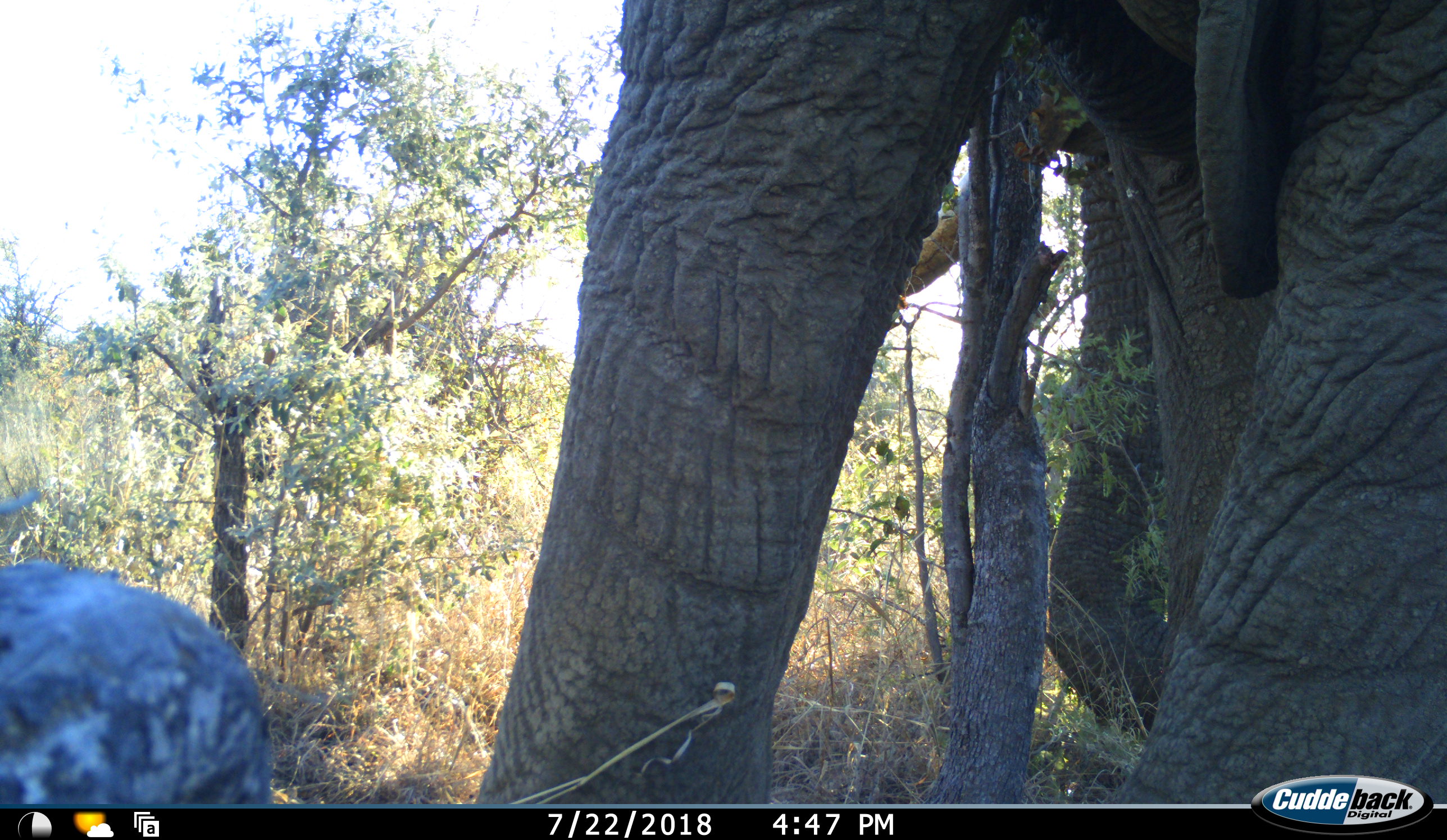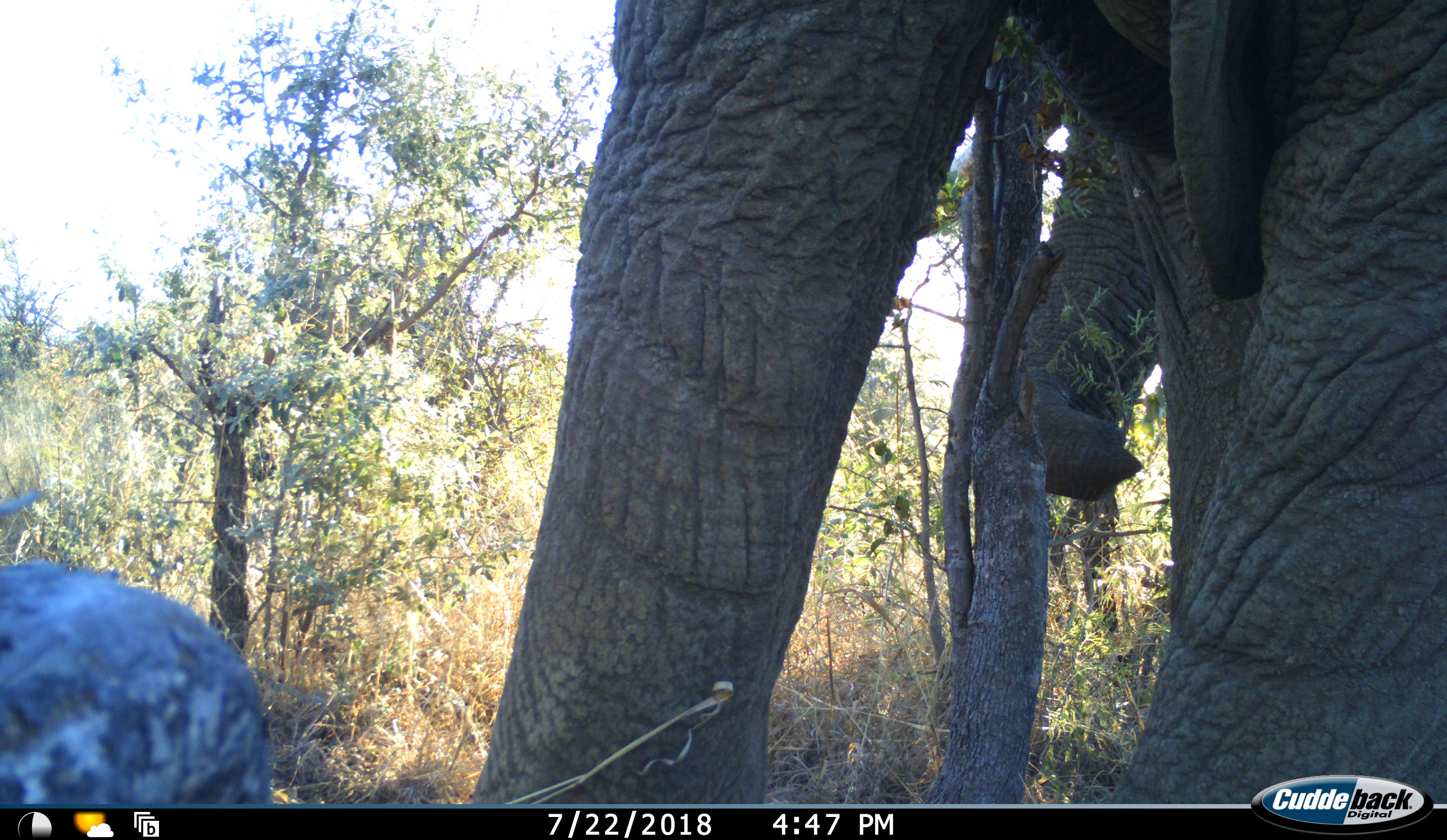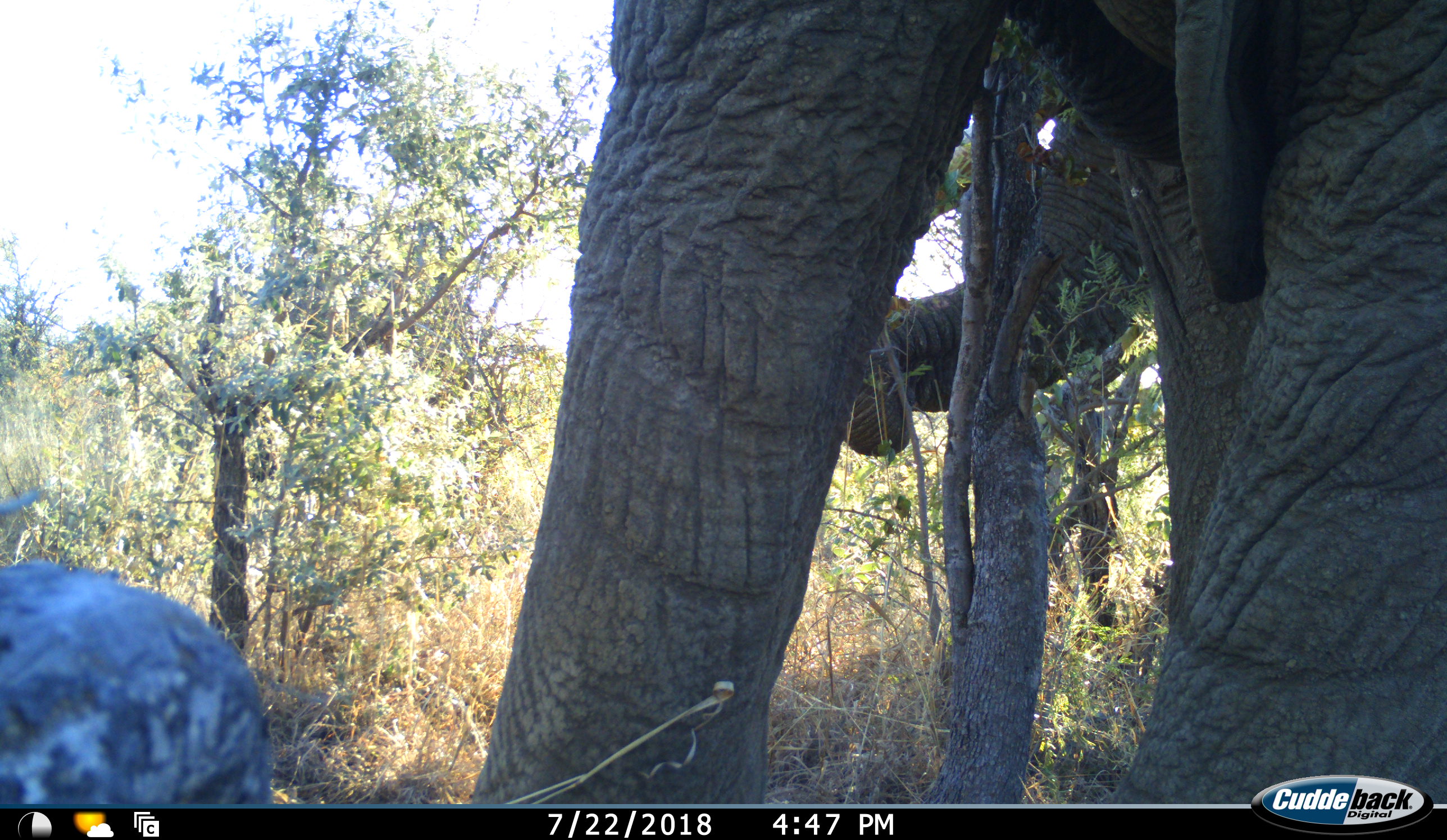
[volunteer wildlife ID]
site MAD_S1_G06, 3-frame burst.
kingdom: Animalia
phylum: Chordata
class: Mammalia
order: Proboscidea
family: Elephantidae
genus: Loxodonta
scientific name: Loxodonta africana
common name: african bush elephant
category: elephant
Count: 1.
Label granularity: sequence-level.